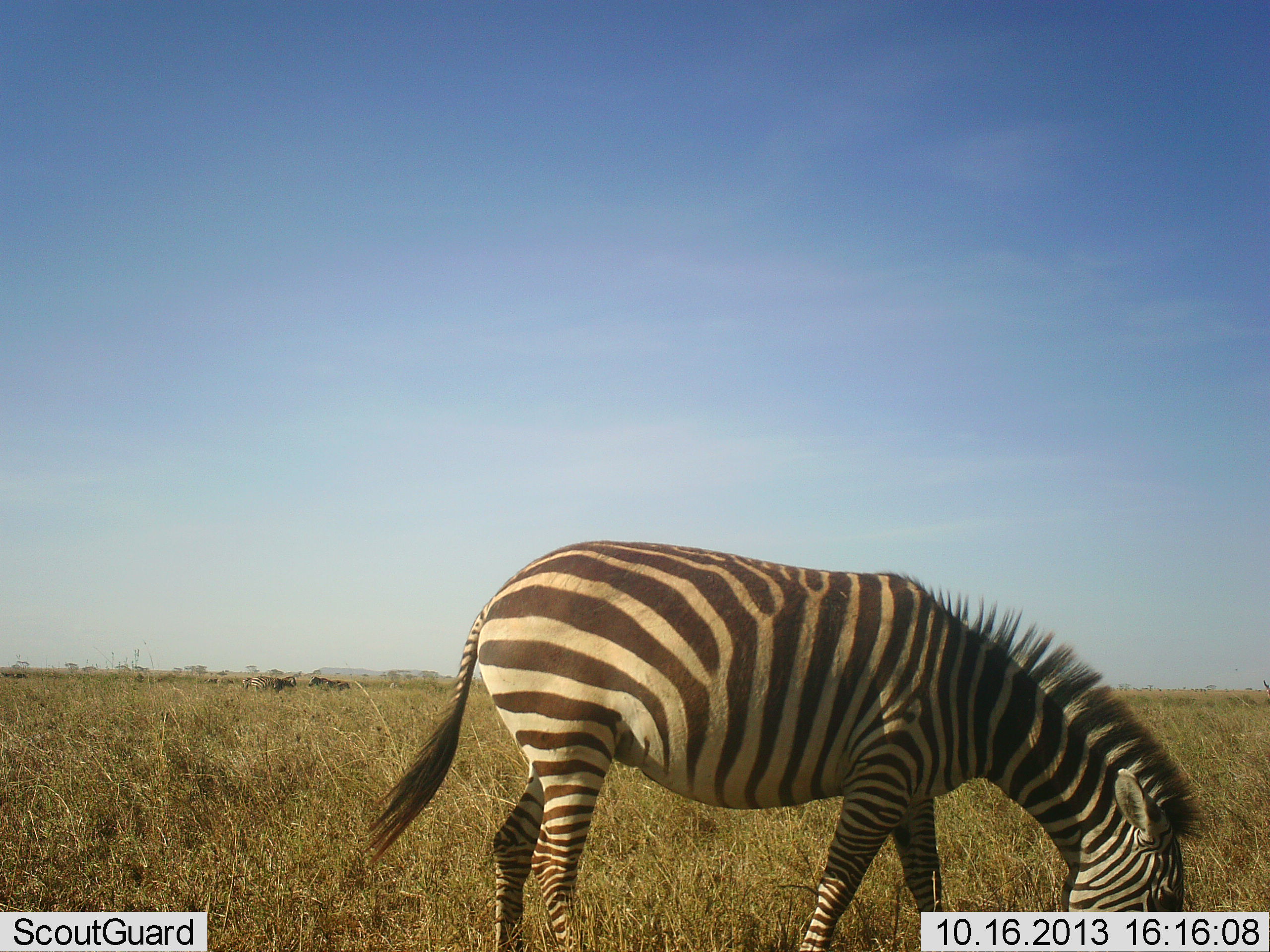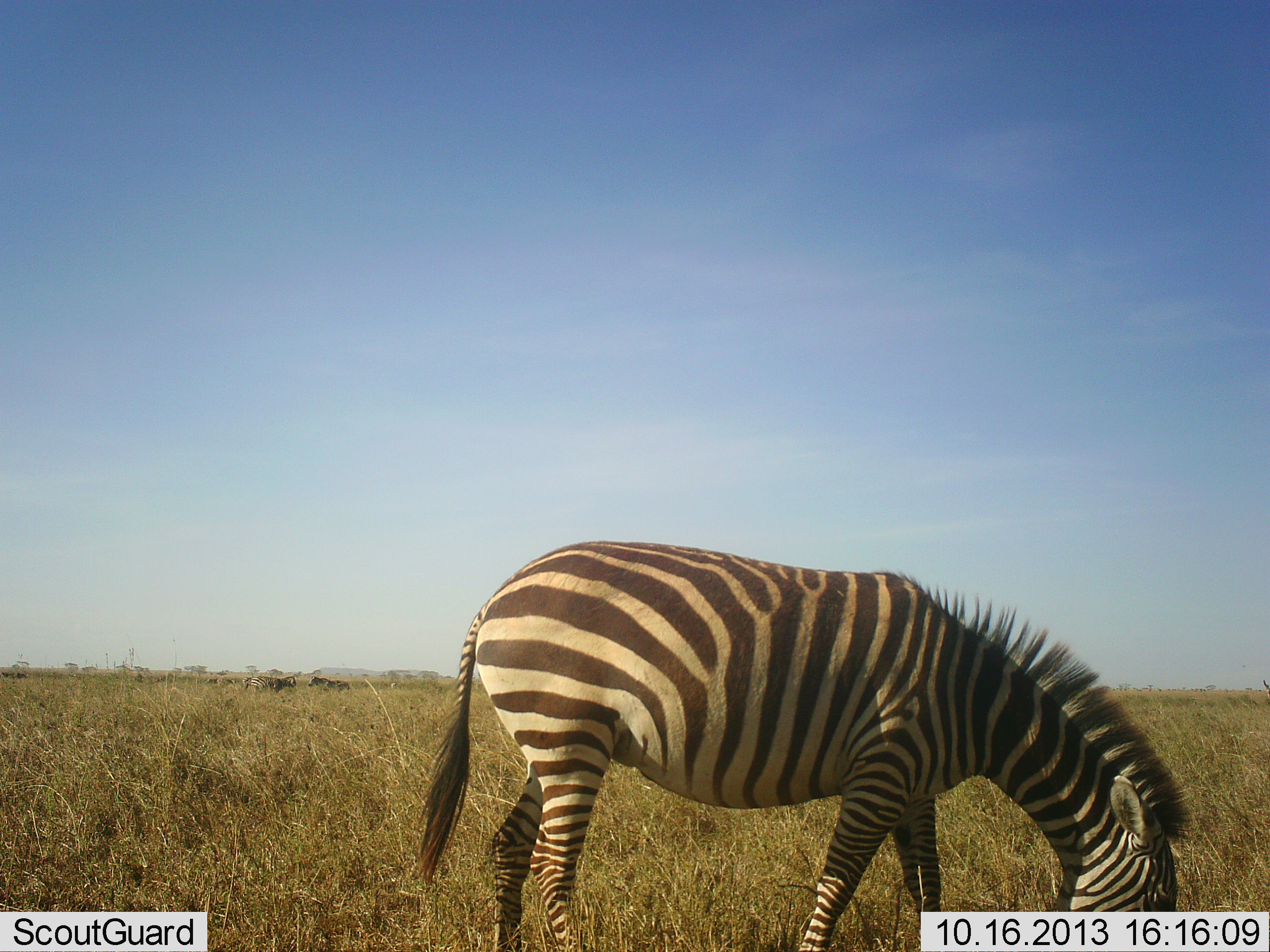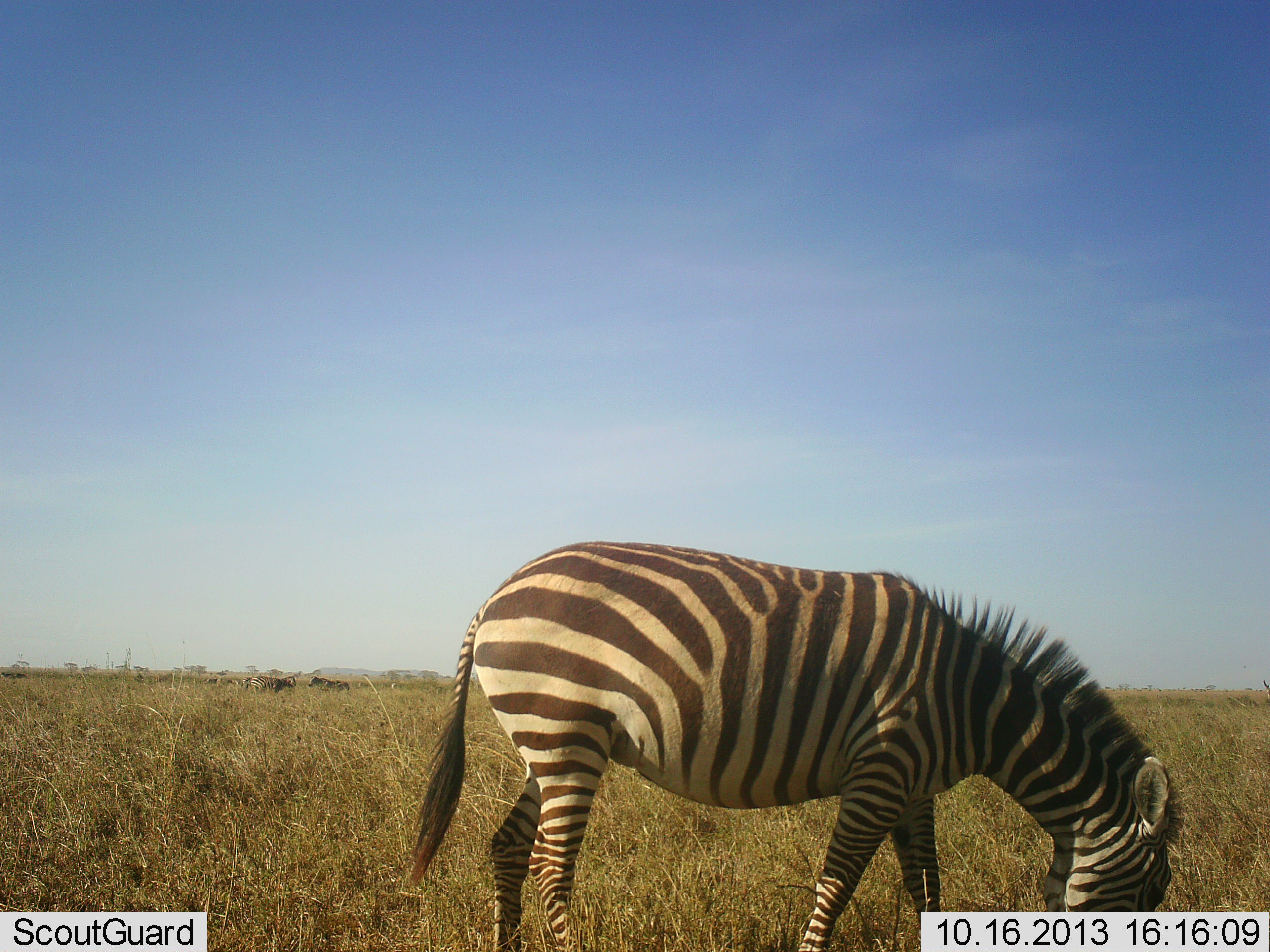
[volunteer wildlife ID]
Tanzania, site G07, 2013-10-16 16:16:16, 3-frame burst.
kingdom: Animalia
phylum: Chordata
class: Mammalia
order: Perissodactyla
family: Equidae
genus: Equus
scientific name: Equus quagga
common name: plains zebra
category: zebra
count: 1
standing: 22%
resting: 0%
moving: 0%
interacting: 0%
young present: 0%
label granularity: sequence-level